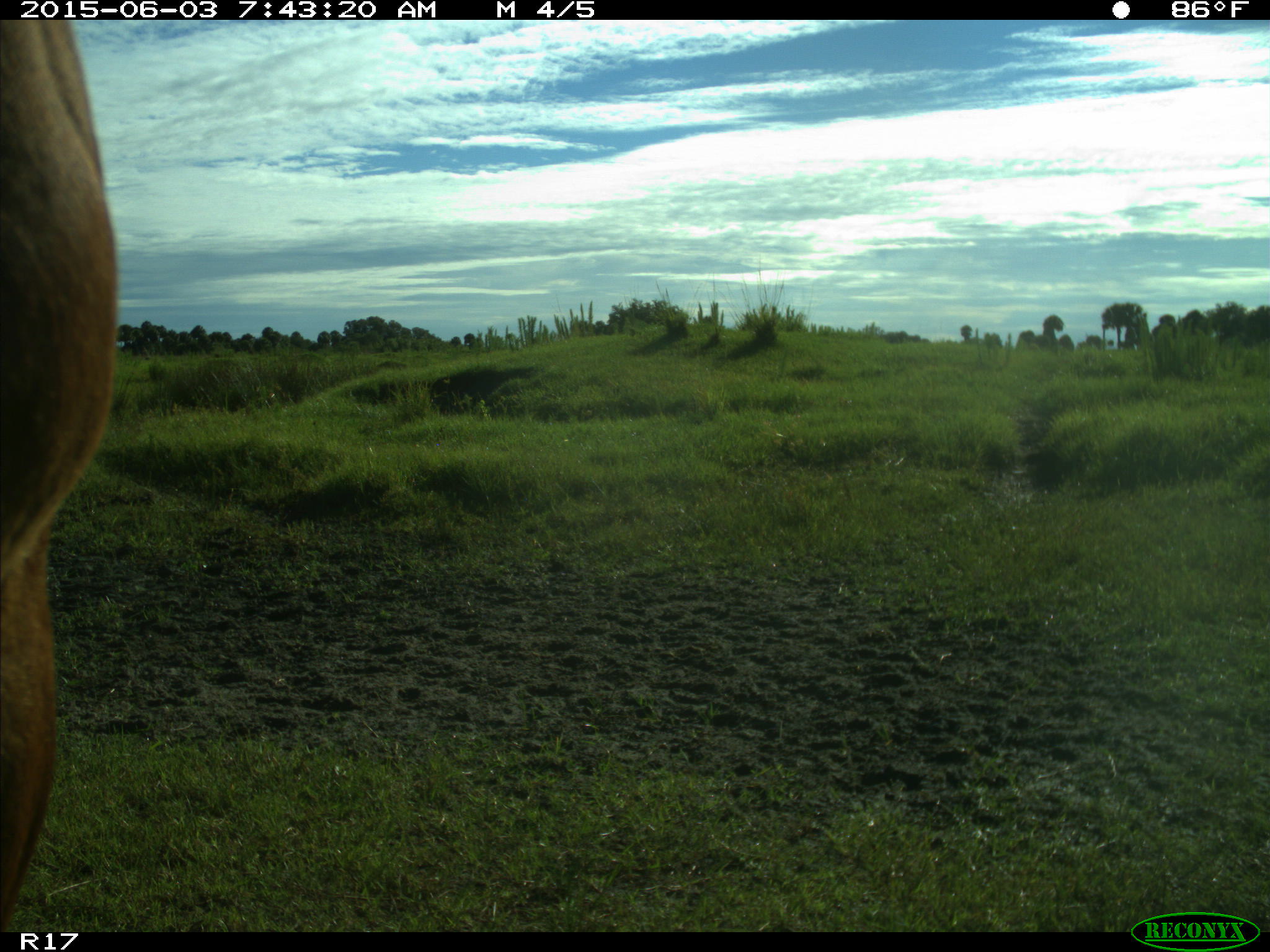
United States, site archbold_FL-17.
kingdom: Animalia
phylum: Chordata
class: Mammalia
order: Artiodactyla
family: Bovidae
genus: Bos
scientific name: Bos taurus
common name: domestic cow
Bos taurus (domestic cow).